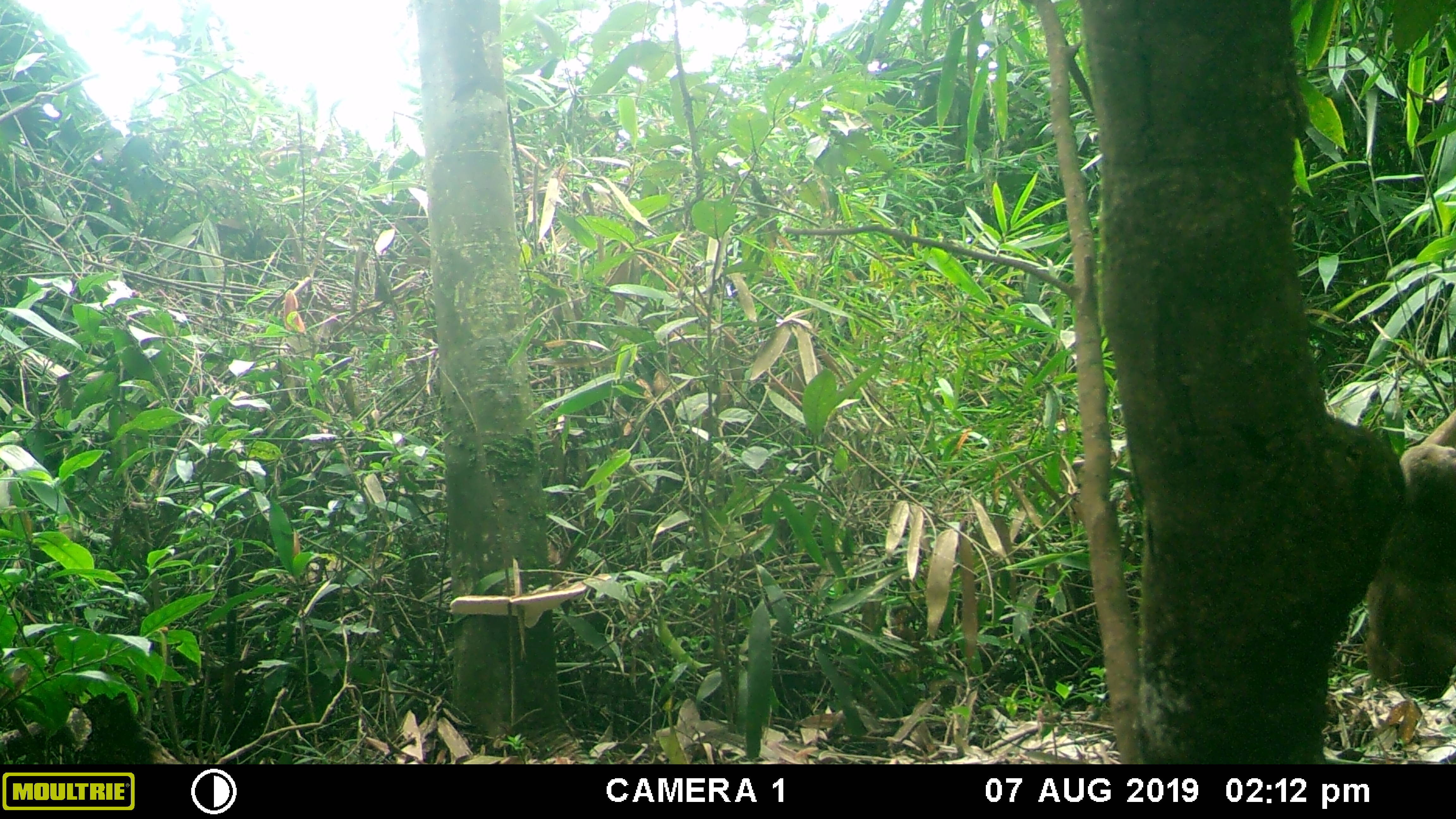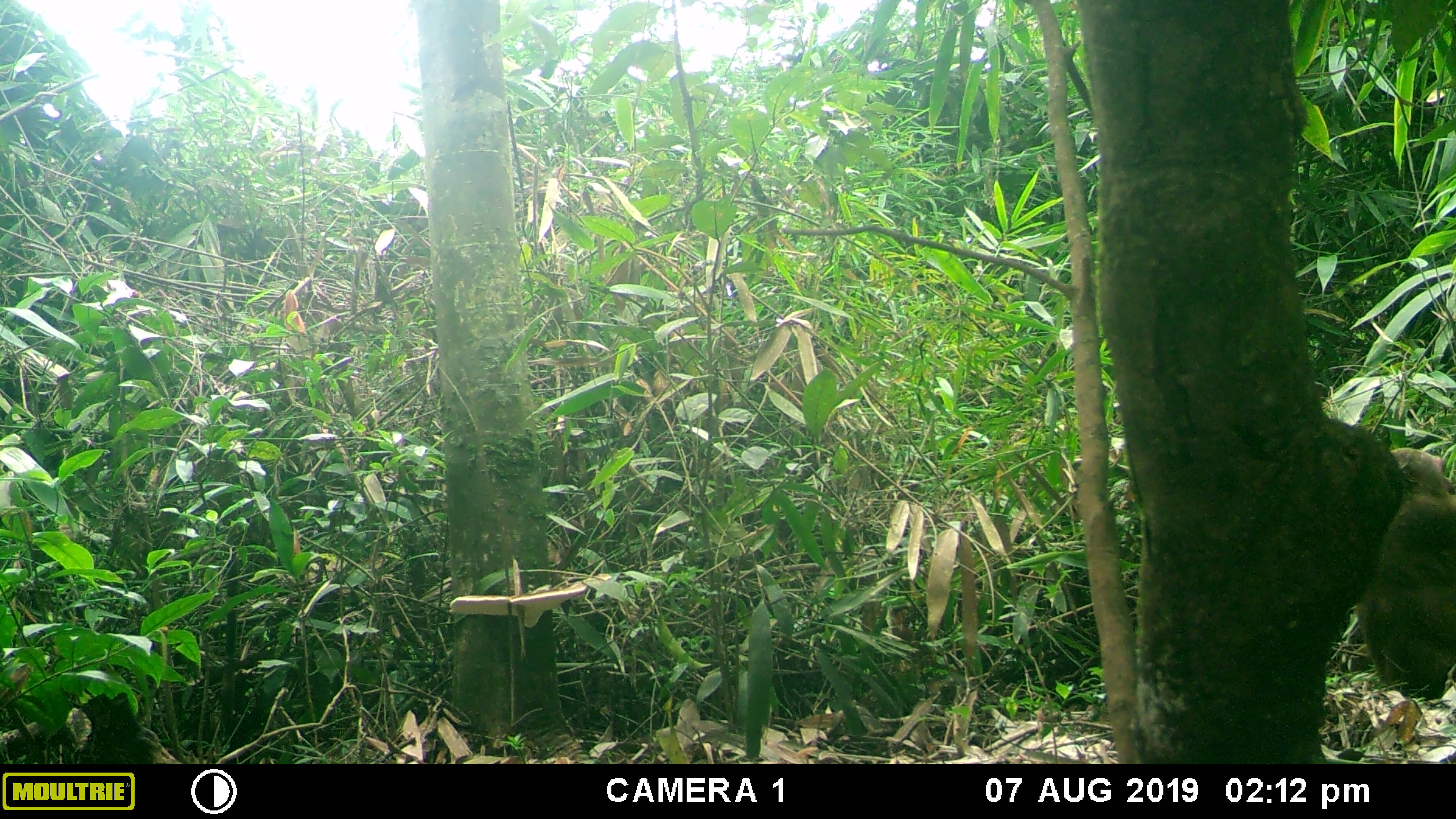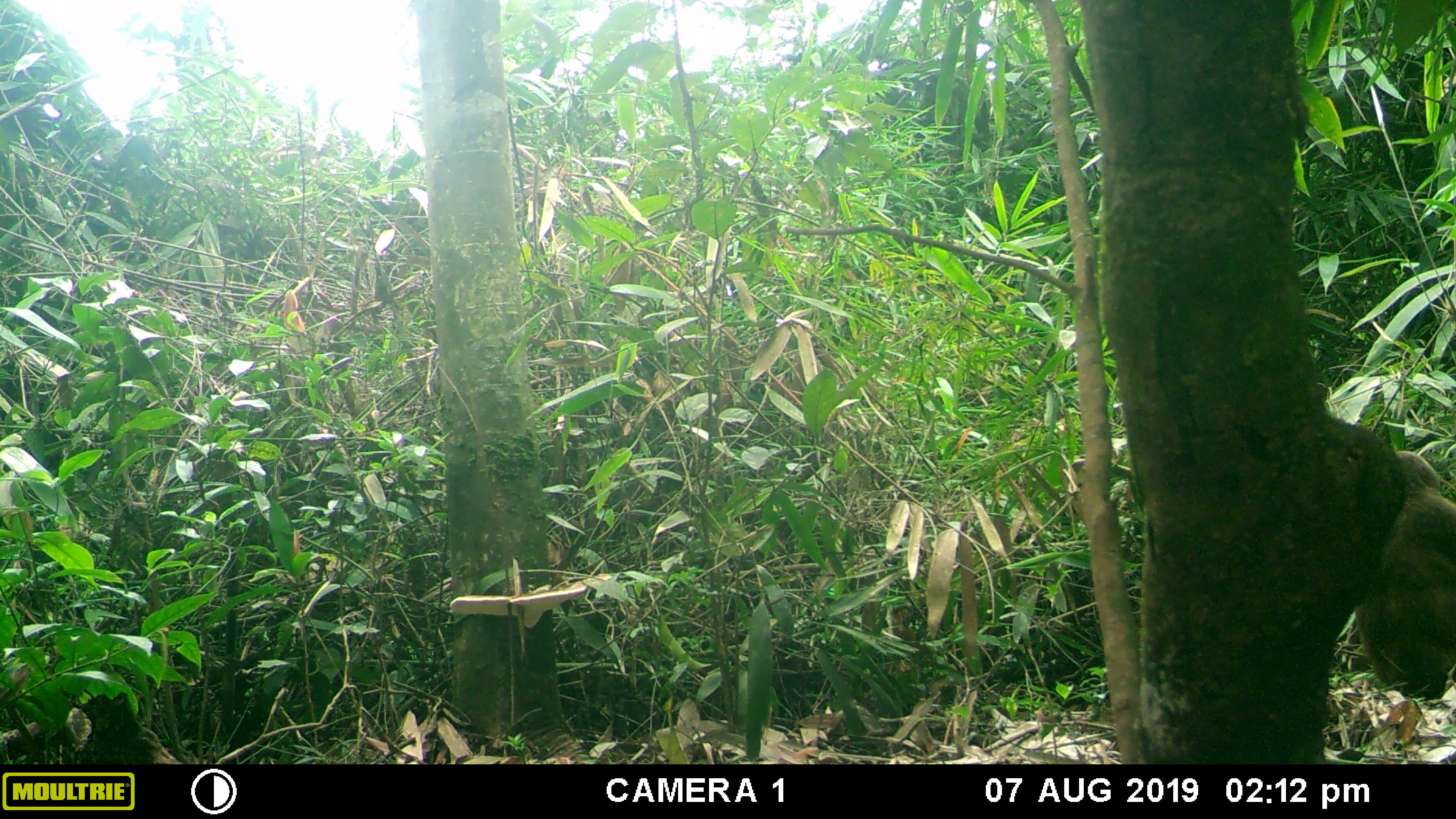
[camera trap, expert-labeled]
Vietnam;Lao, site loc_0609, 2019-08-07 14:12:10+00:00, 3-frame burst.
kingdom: Animalia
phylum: Chordata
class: Mammalia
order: Primates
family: Cercopithecidae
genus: Macaca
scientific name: Macaca arctoides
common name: stump-tailed macaque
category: stump tailed macaque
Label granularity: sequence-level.